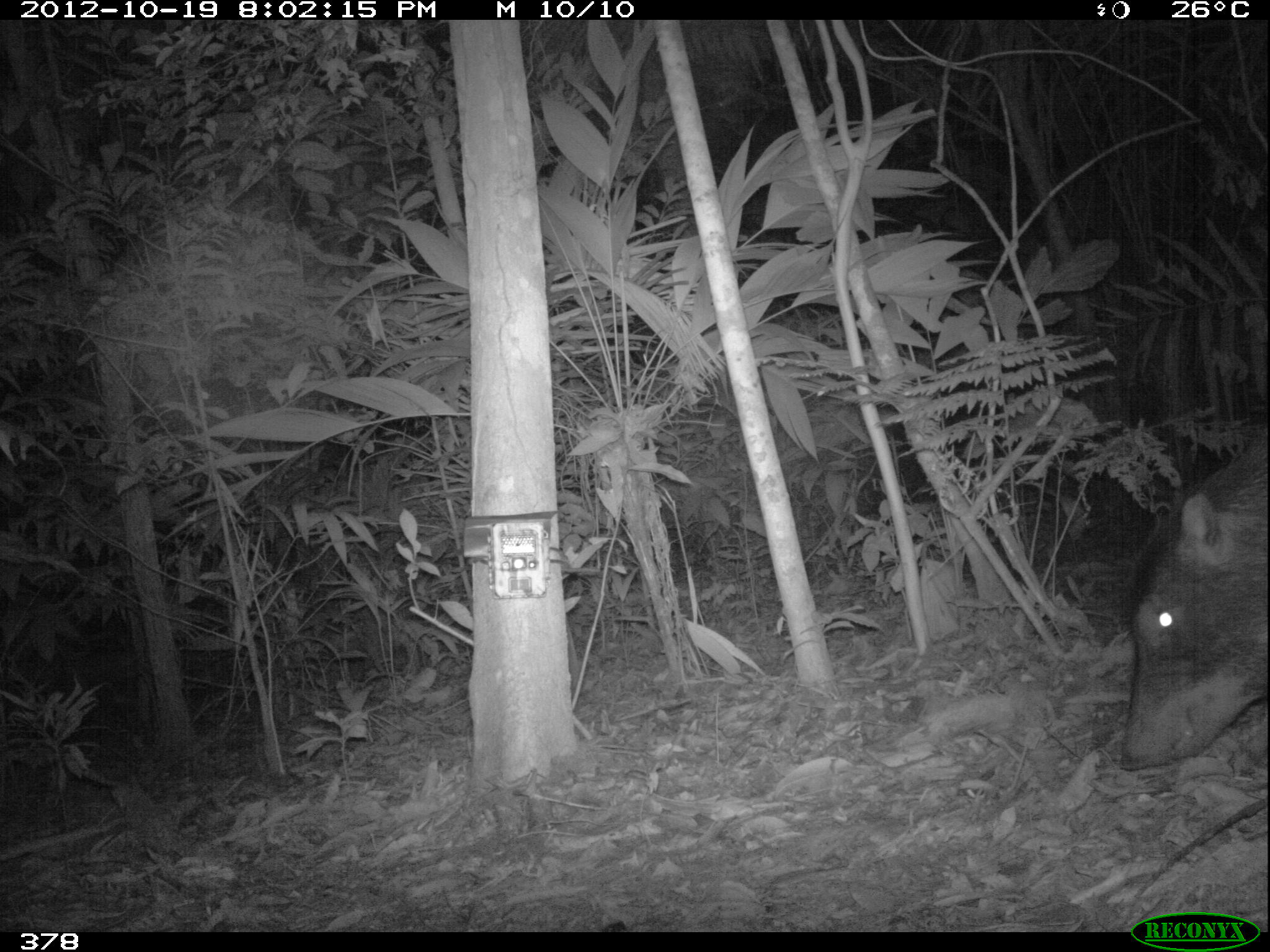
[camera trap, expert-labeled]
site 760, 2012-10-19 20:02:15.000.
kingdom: Animalia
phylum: Chordata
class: Mammalia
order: Artiodactyla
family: Tayassuidae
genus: Tayassu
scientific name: Tayassu pecari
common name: white-lipped peccary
Tayassu pecari (white-lipped peccary).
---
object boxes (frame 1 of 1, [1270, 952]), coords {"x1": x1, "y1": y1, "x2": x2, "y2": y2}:
tayassu pecari: {"x1": 1117, "y1": 425, "x2": 1270, "y2": 770}